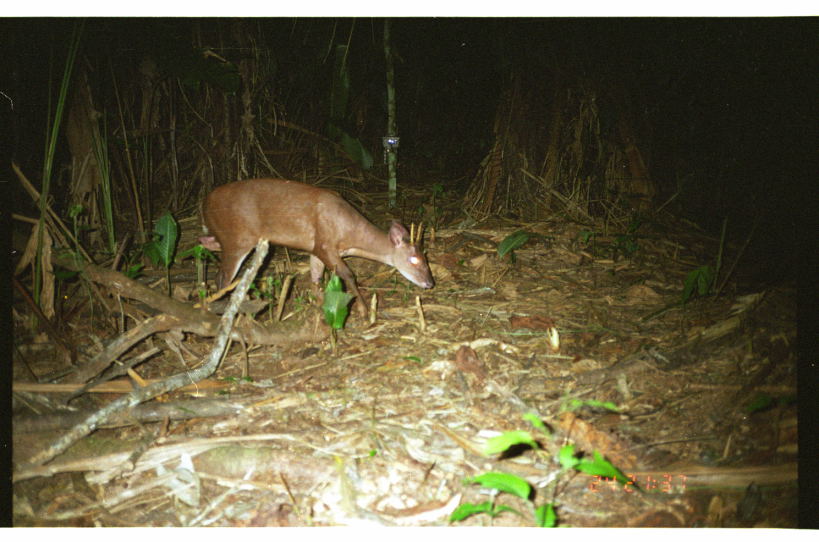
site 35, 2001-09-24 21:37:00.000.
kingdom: Animalia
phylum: Chordata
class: Mammalia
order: Artiodactyla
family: Cervidae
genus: Mazama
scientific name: Mazama americana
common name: red brocket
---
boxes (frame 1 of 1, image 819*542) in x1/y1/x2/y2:
mazama americana: 203/180/436/325